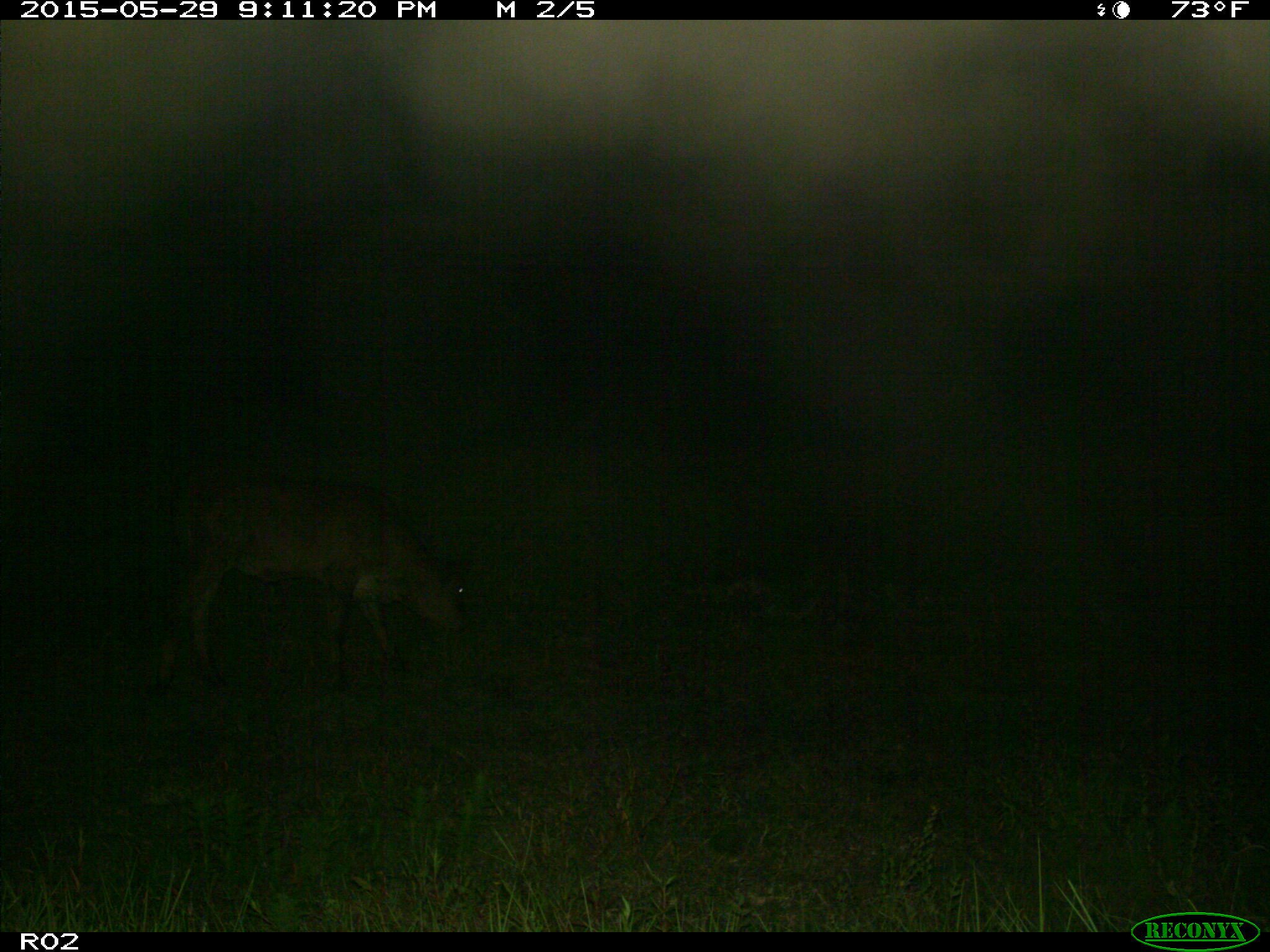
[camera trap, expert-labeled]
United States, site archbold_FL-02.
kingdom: Animalia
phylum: Chordata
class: Mammalia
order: Artiodactyla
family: Bovidae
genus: Bos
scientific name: Bos taurus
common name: domestic cow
Bos taurus (domestic cow).